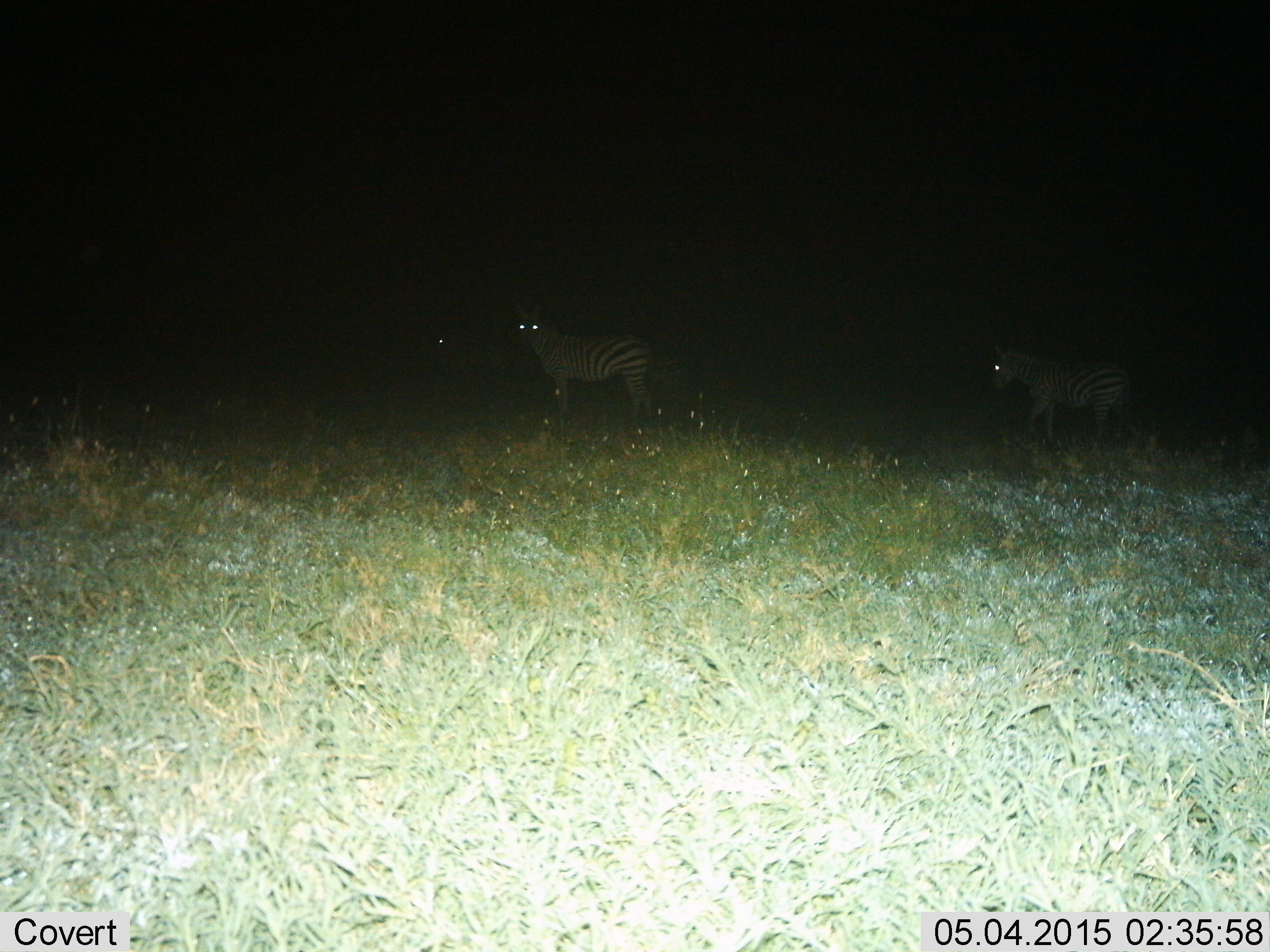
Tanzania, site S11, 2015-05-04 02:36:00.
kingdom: Animalia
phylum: Chordata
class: Mammalia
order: Perissodactyla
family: Equidae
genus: Equus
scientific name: Equus quagga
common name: plains zebra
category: zebra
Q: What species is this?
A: Zebra (plains zebra) (Equus quagga).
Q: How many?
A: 3.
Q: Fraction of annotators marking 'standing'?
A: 90%.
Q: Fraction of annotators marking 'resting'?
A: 0%.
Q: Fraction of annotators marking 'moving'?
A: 50%.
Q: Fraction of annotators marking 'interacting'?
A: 0%.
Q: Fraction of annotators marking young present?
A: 0%.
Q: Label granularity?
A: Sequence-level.